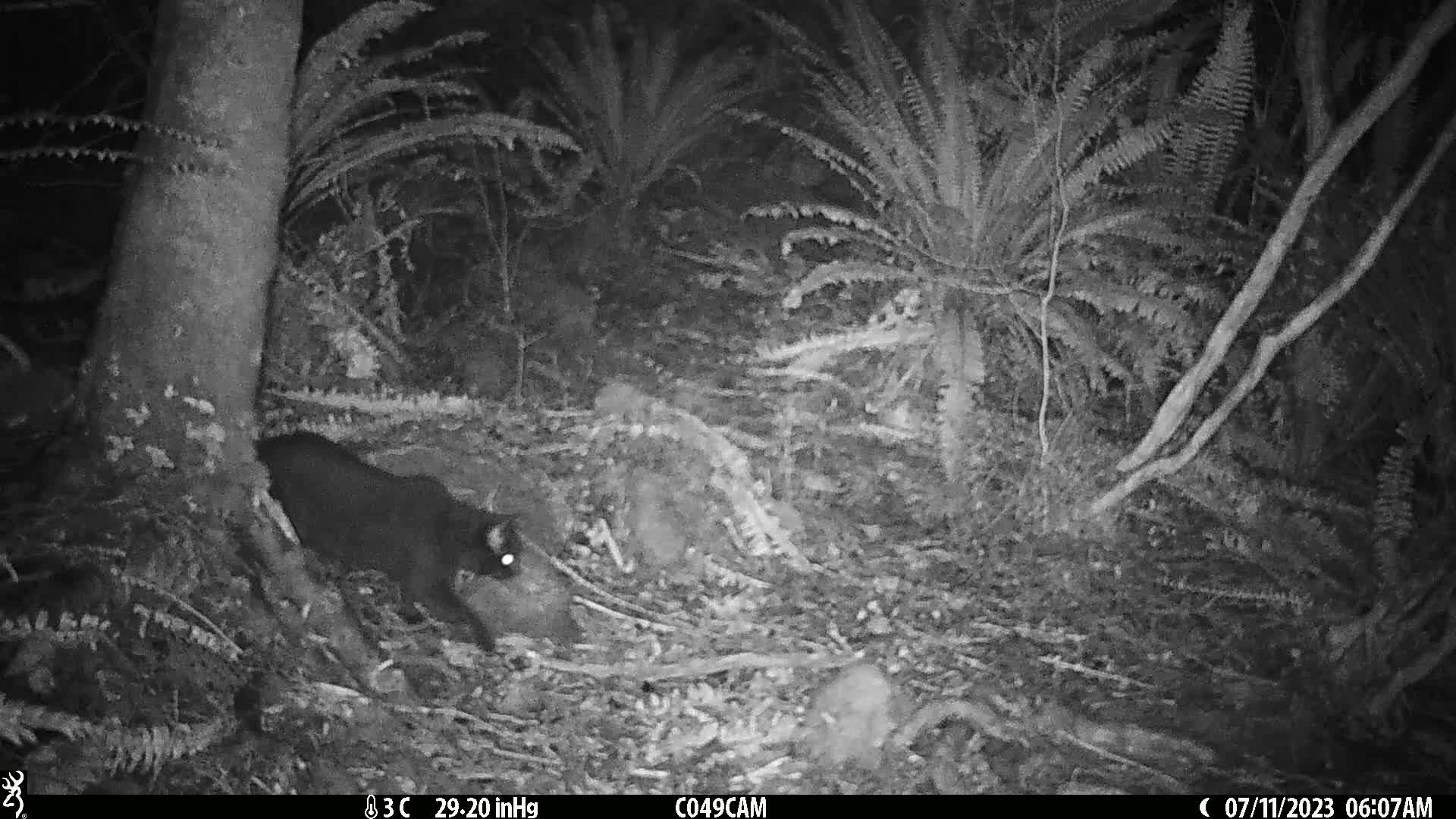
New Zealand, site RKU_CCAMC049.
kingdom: Animalia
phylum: Chordata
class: Mammalia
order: Carnivora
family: Felidae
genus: Felis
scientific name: Felis catus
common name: domestic cat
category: cat